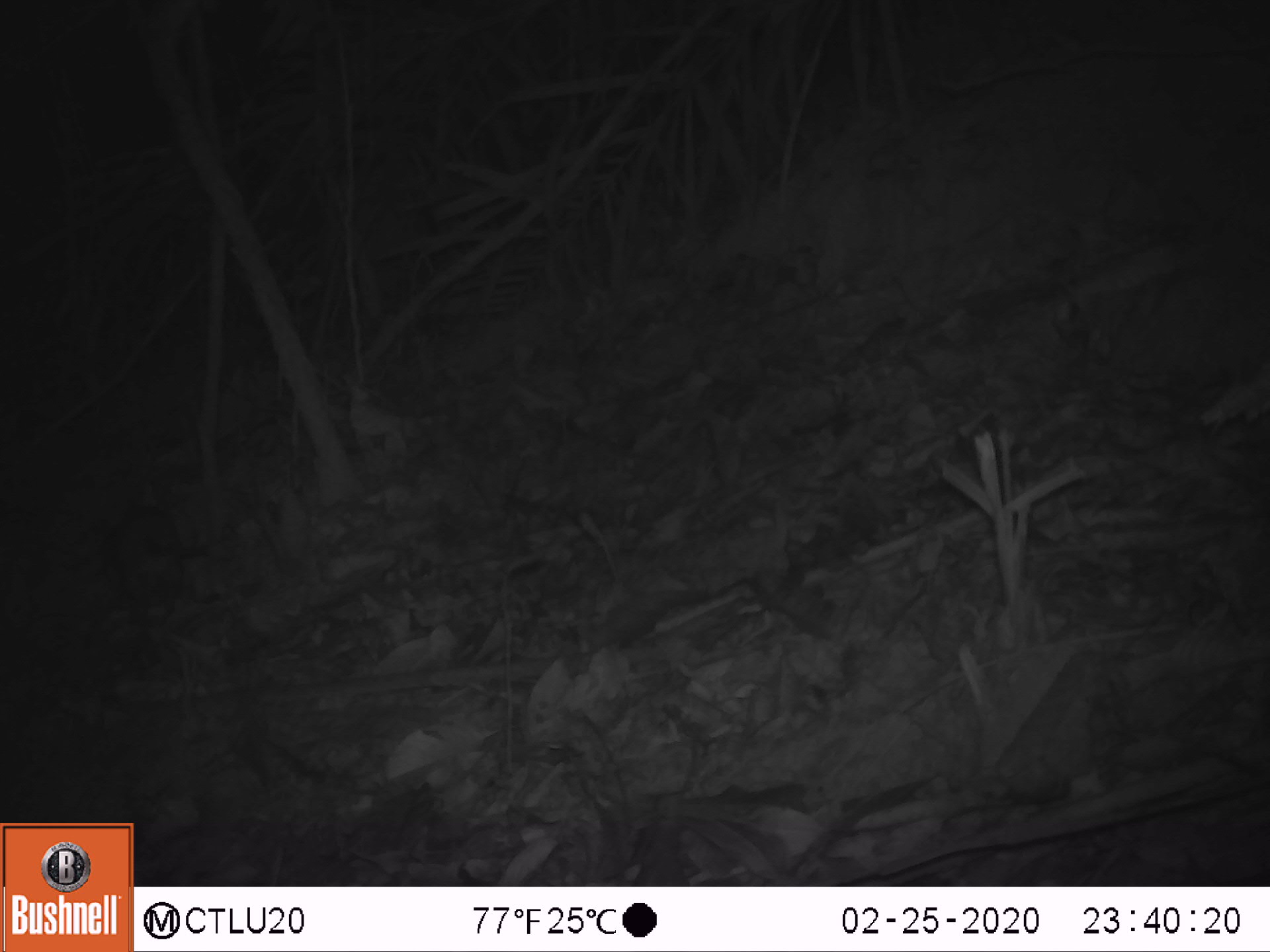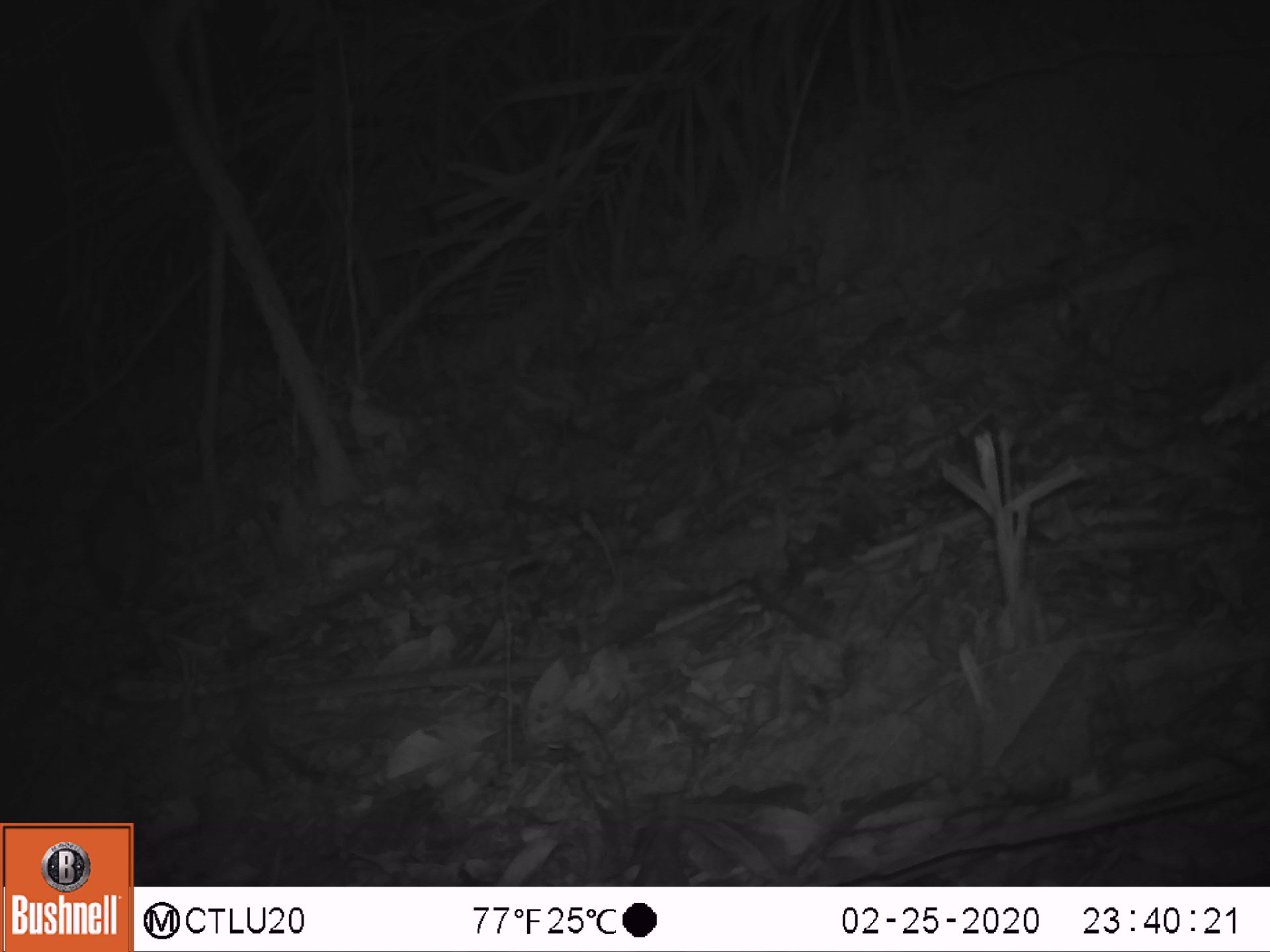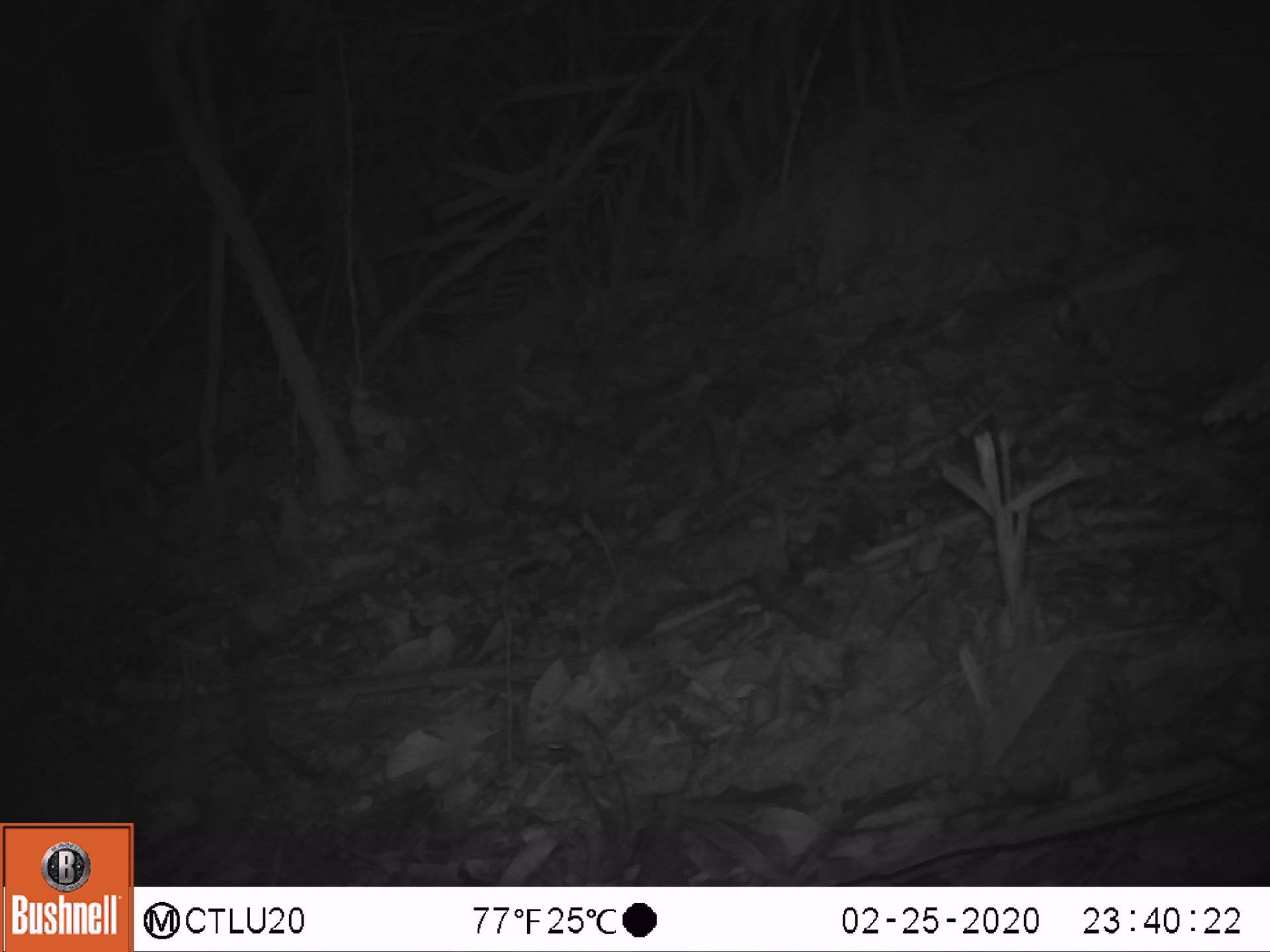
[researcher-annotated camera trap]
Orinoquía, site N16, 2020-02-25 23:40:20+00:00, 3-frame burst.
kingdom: Animalia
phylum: Chordata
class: Mammalia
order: Rodentia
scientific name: Rodentia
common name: rodent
Rodent (Rodentia).